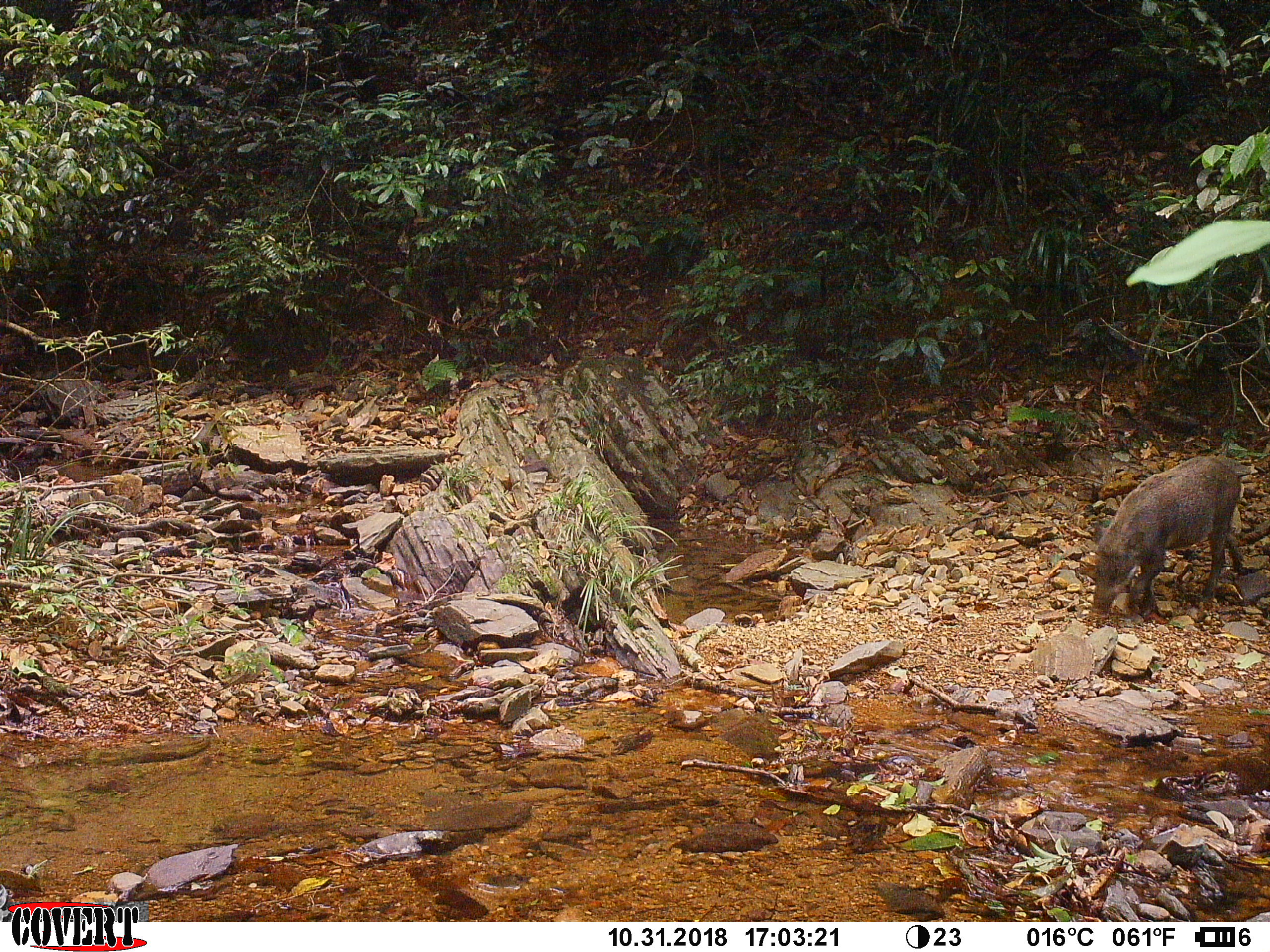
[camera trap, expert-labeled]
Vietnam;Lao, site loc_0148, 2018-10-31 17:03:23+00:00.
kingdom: Animalia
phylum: Chordata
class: Mammalia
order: Artiodactyla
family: Suidae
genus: Sus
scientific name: Sus scrofa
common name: eurasian wild pig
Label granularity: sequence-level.